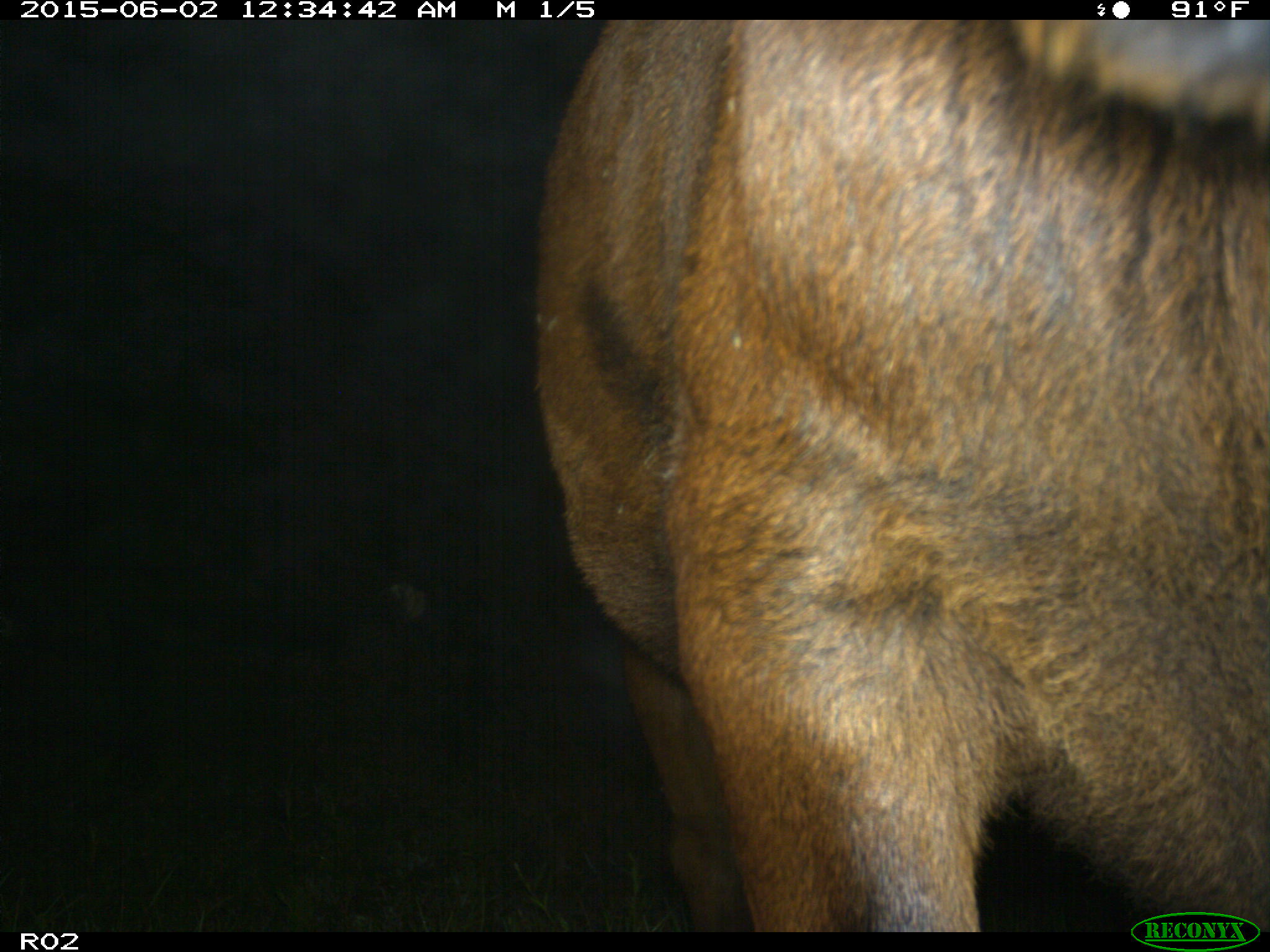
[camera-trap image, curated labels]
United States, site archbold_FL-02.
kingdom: Animalia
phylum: Chordata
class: Mammalia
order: Artiodactyla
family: Bovidae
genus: Bos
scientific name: Bos taurus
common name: domestic cow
Bos taurus (domestic cow).